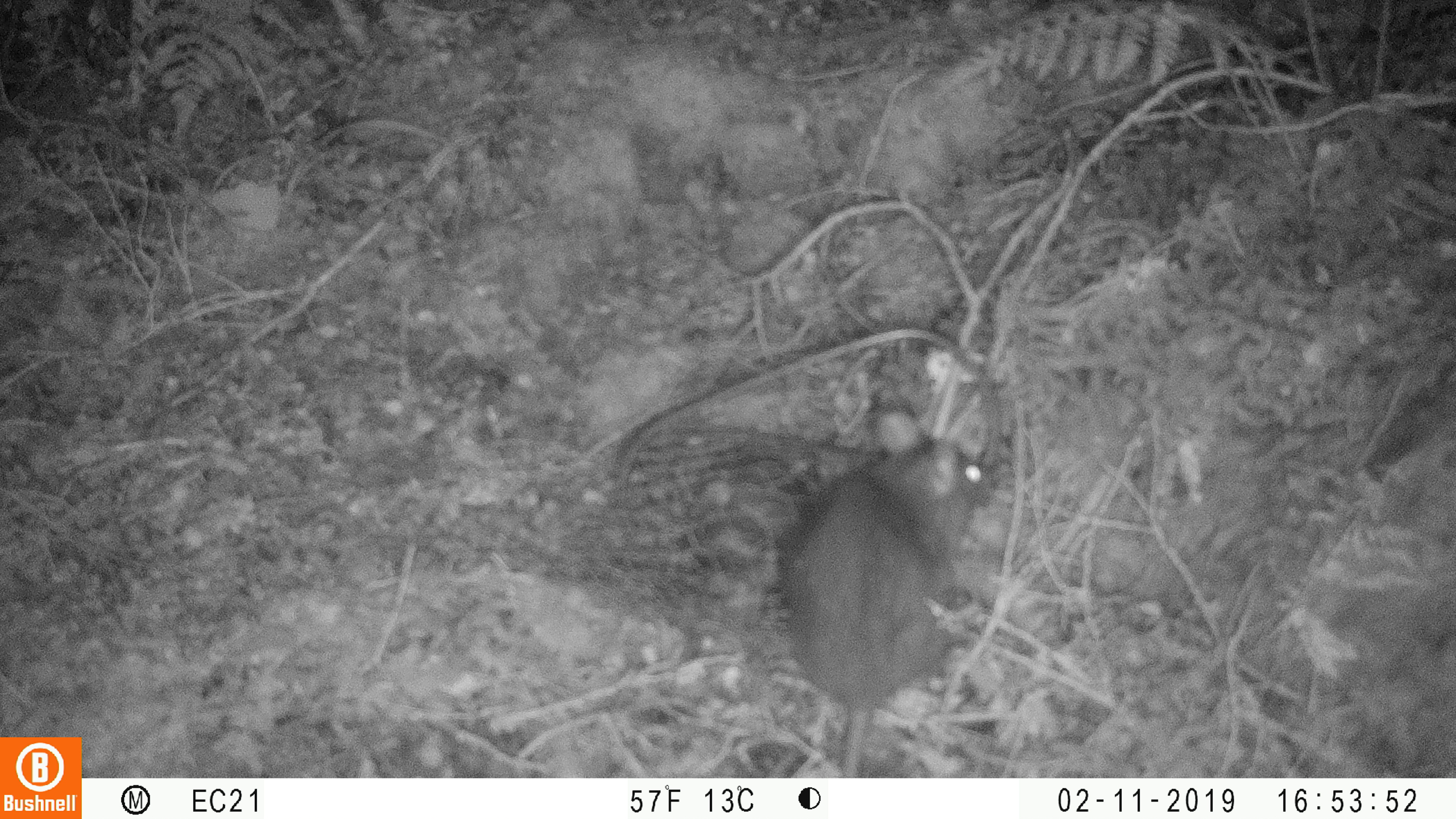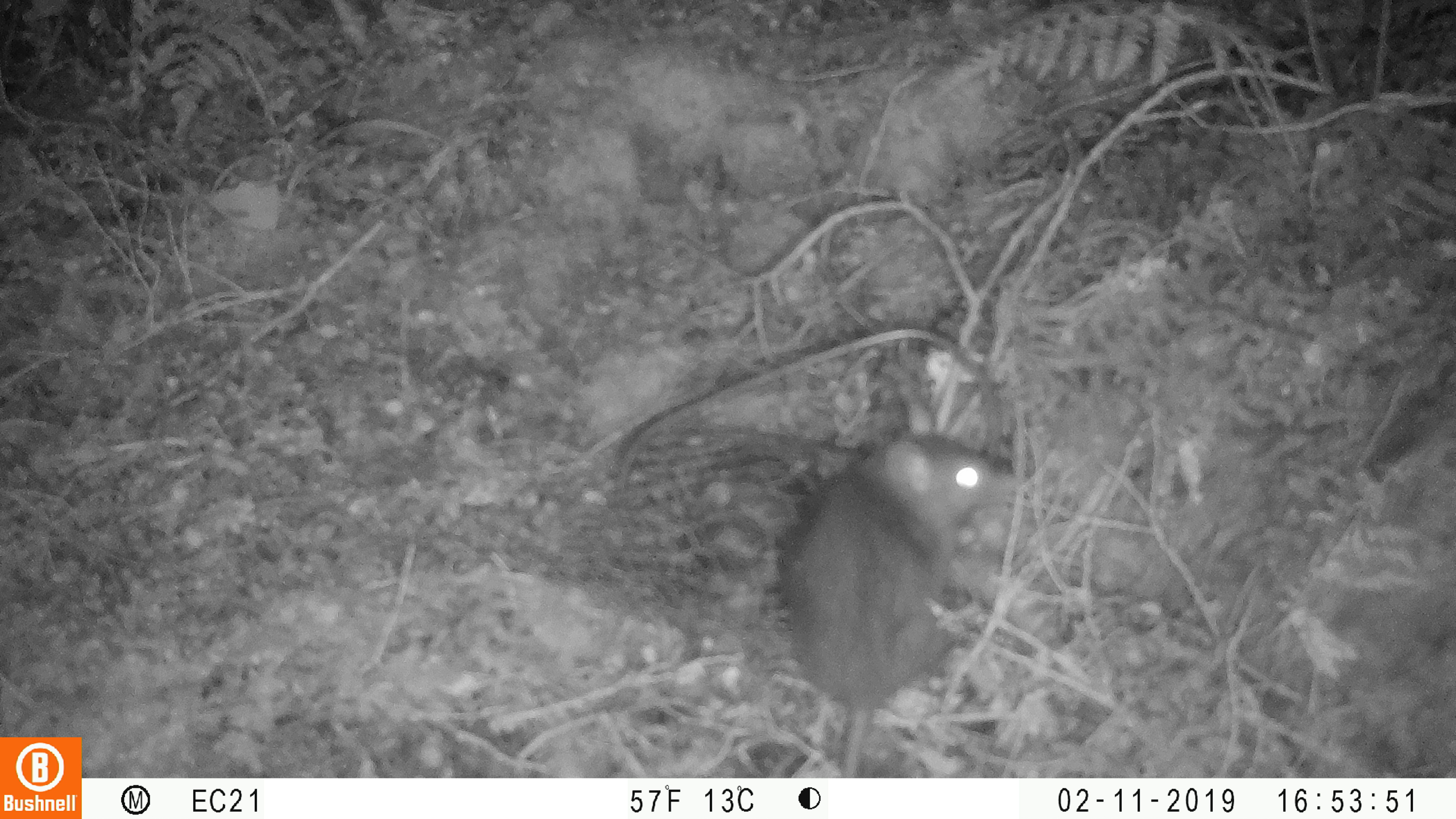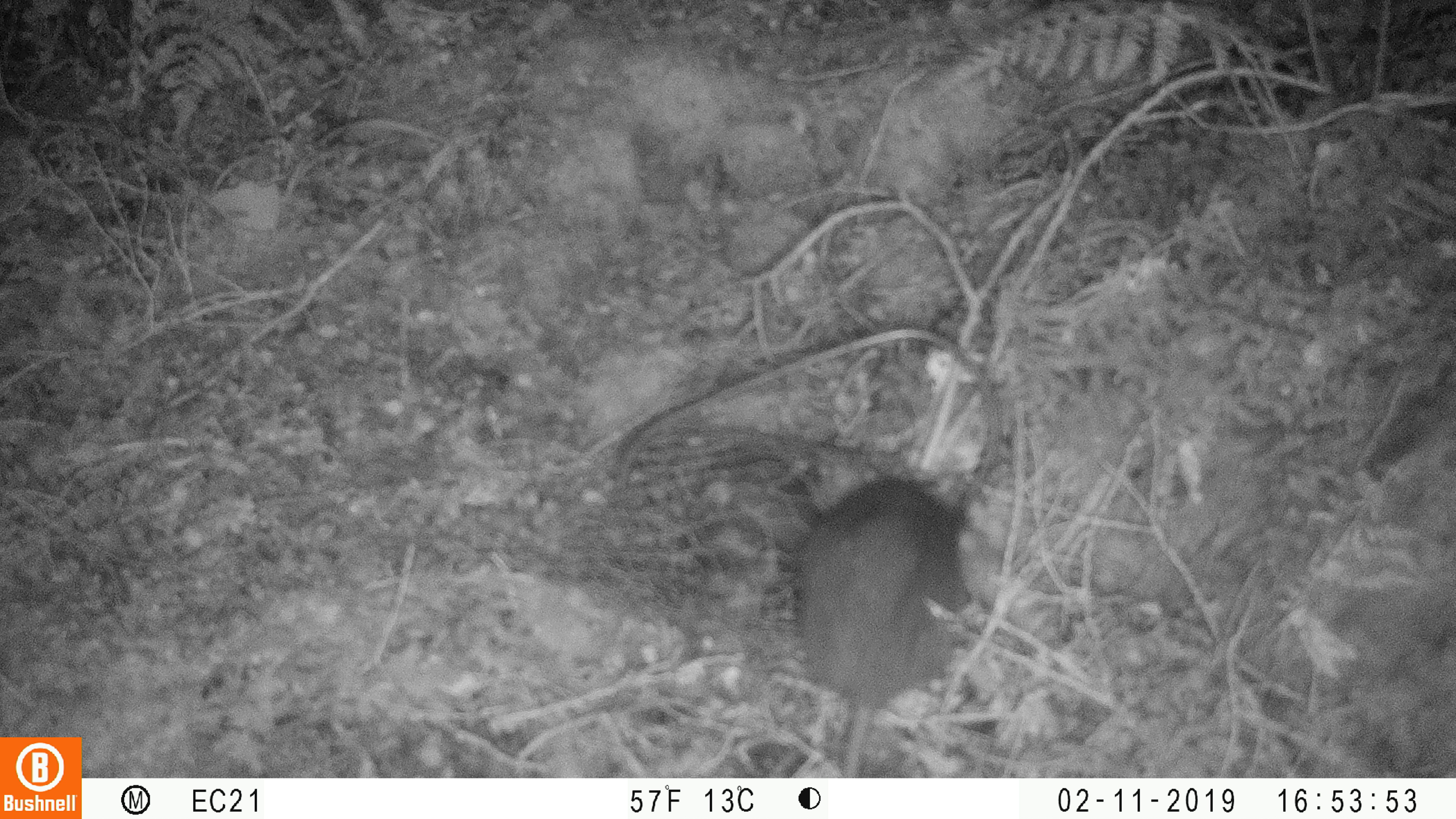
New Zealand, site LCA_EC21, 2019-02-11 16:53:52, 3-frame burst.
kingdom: Animalia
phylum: Chordata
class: Mammalia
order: Rodentia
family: Muridae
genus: Rattus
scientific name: Rattus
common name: rat